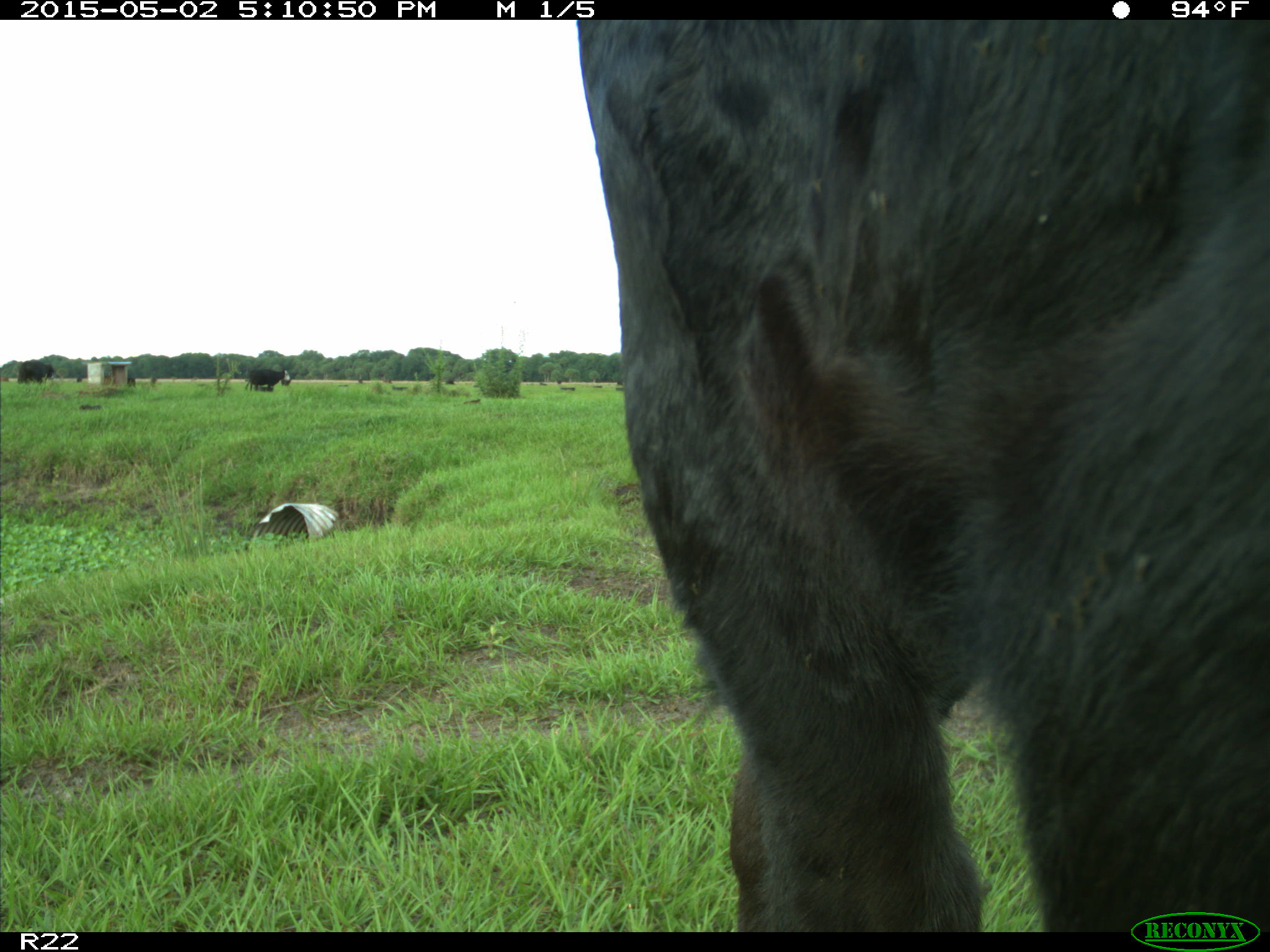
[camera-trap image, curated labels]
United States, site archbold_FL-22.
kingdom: Animalia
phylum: Chordata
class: Mammalia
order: Artiodactyla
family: Bovidae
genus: Bos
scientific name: Bos taurus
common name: domestic cow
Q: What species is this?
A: Bos taurus (domestic cow).